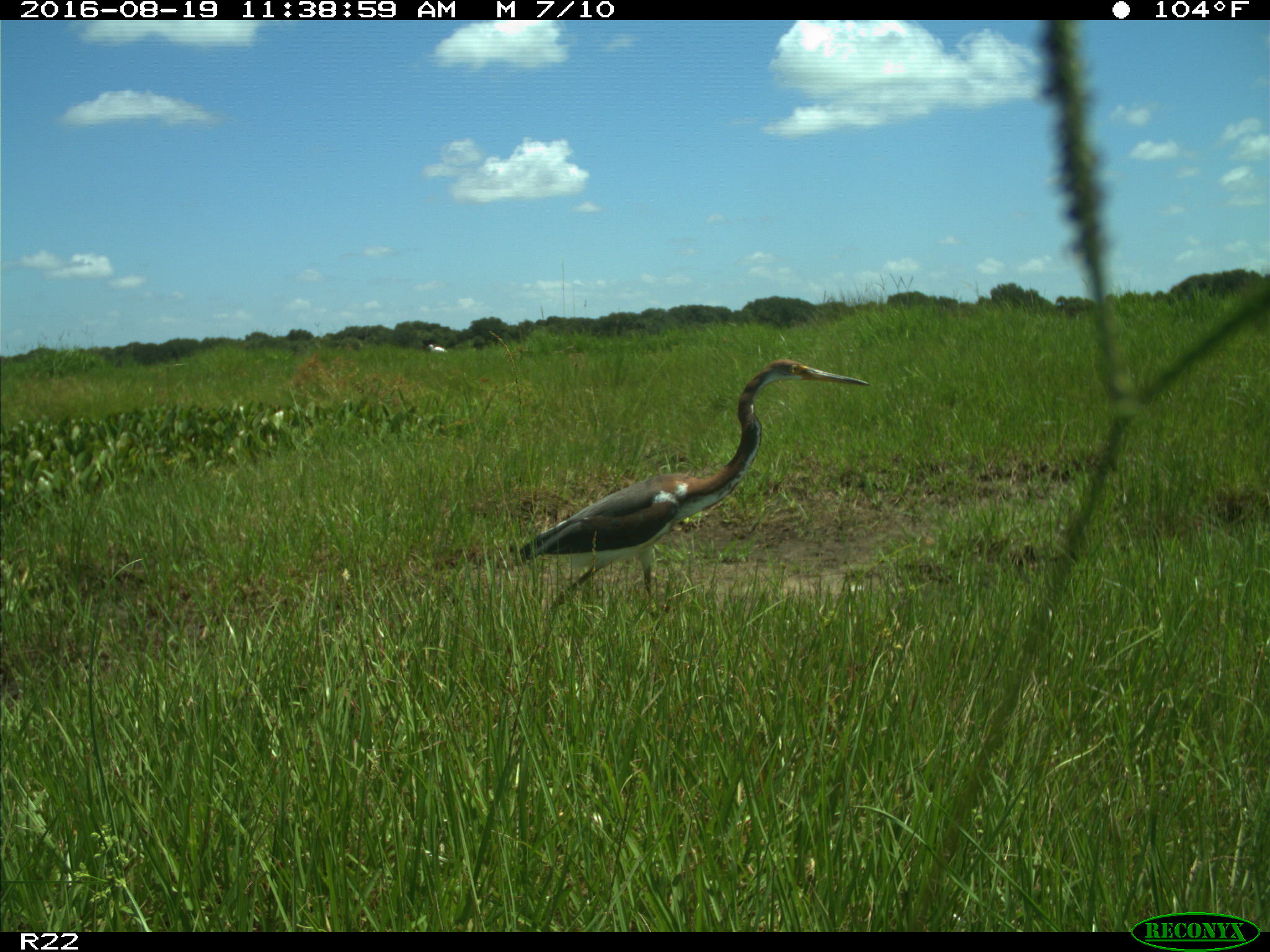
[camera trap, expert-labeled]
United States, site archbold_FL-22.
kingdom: Animalia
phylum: Chordata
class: Aves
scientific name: Aves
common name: birds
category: unidentified bird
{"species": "unidentified bird (birds) (Aves)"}